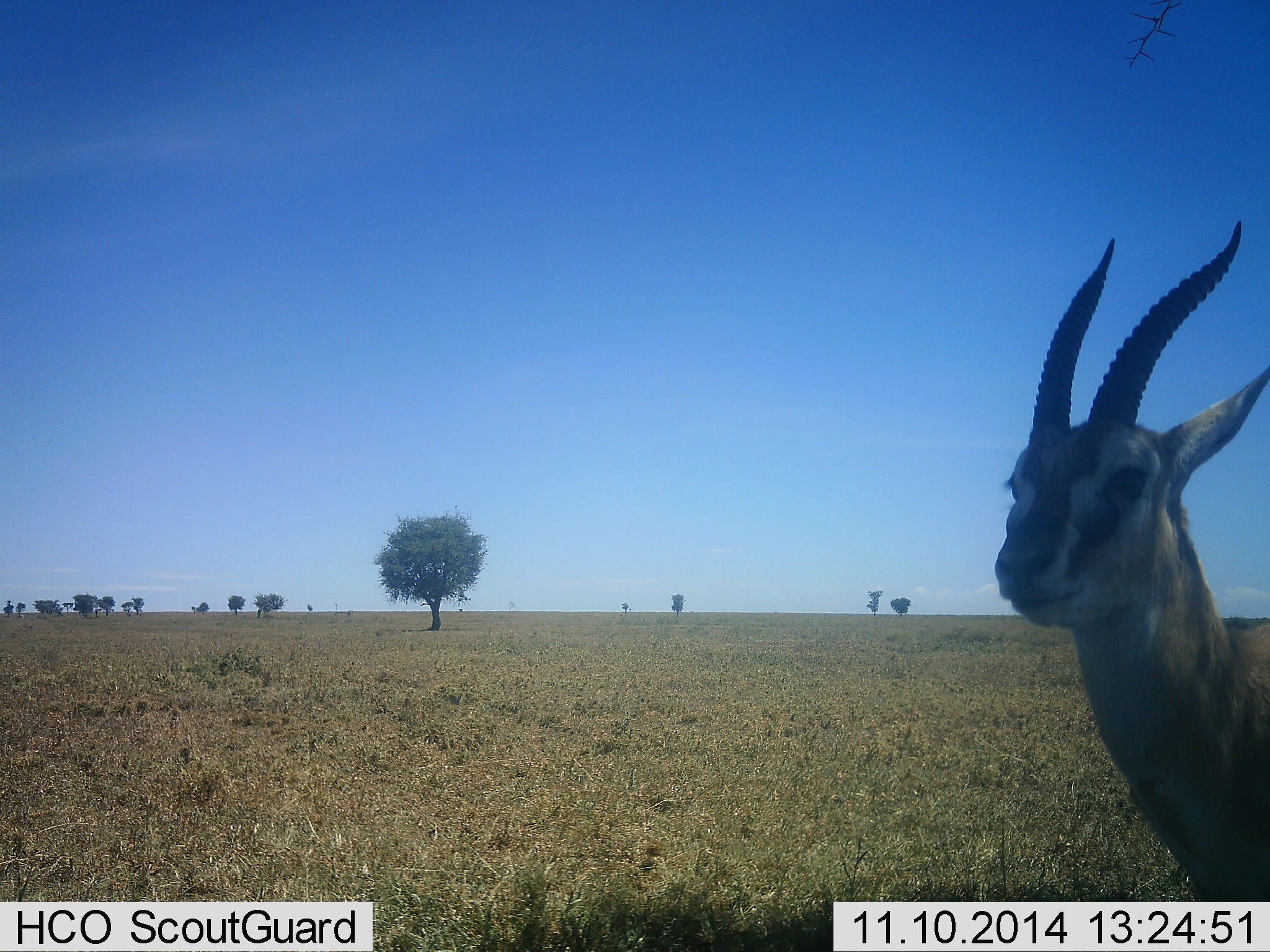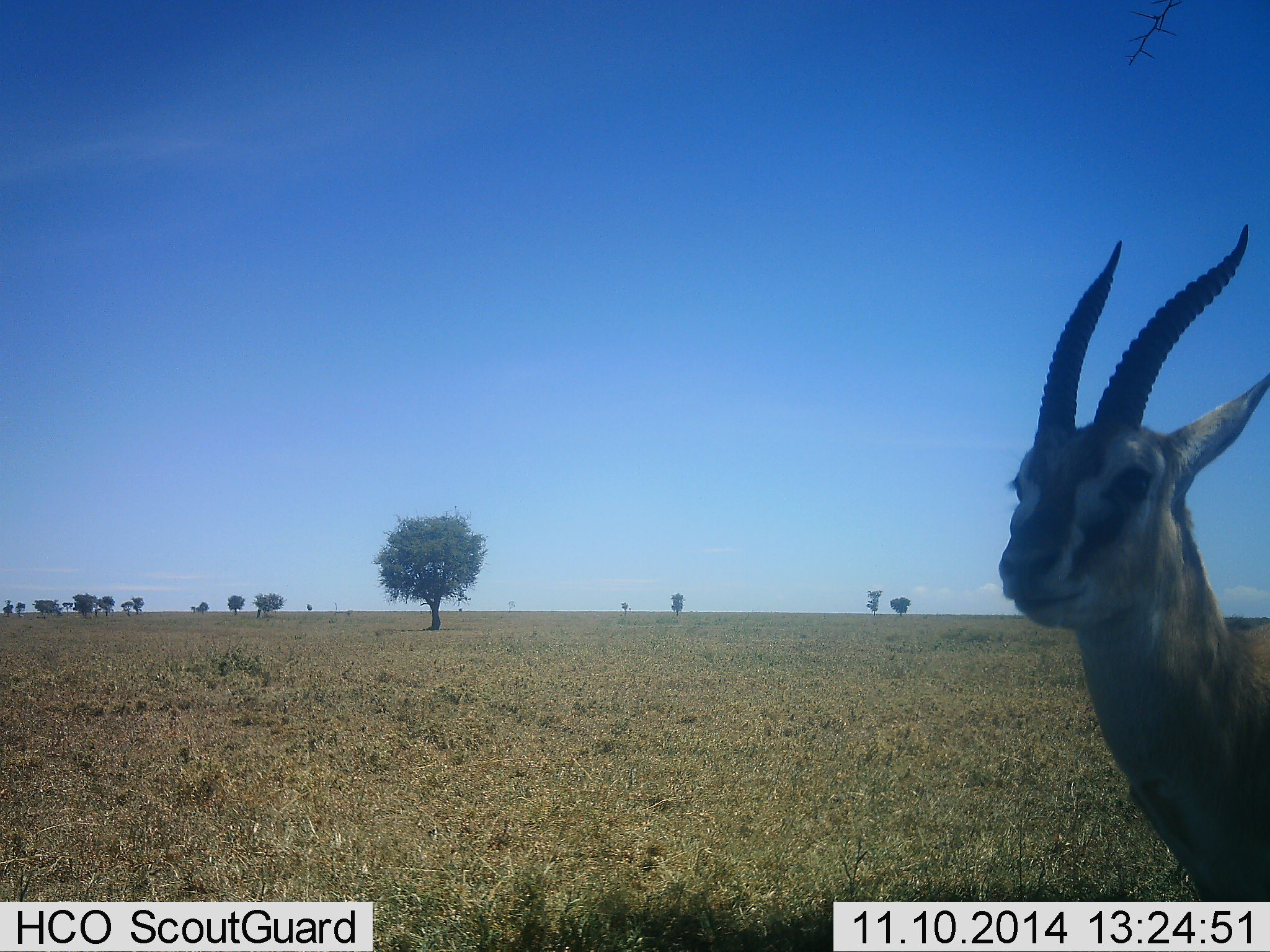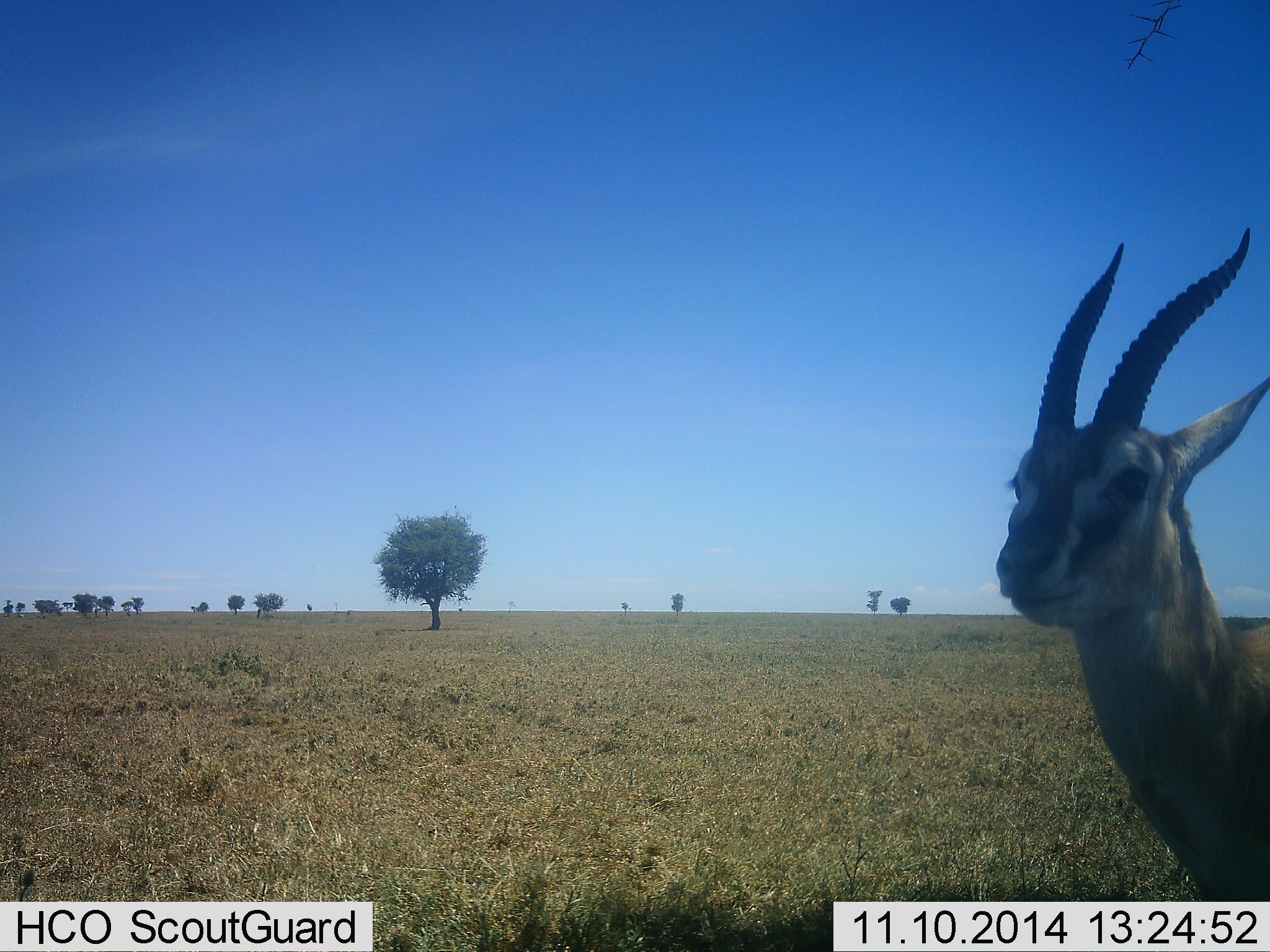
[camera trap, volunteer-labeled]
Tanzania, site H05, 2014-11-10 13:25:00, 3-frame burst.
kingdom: Animalia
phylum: Chordata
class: Mammalia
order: Artiodactyla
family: Bovidae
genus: Eudorcas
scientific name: Eudorcas thomsonii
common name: thomson's gazelle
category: gazellethomsons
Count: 1.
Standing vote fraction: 90%.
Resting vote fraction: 0%.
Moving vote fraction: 0%.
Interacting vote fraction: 10%.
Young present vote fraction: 0%.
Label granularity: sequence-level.